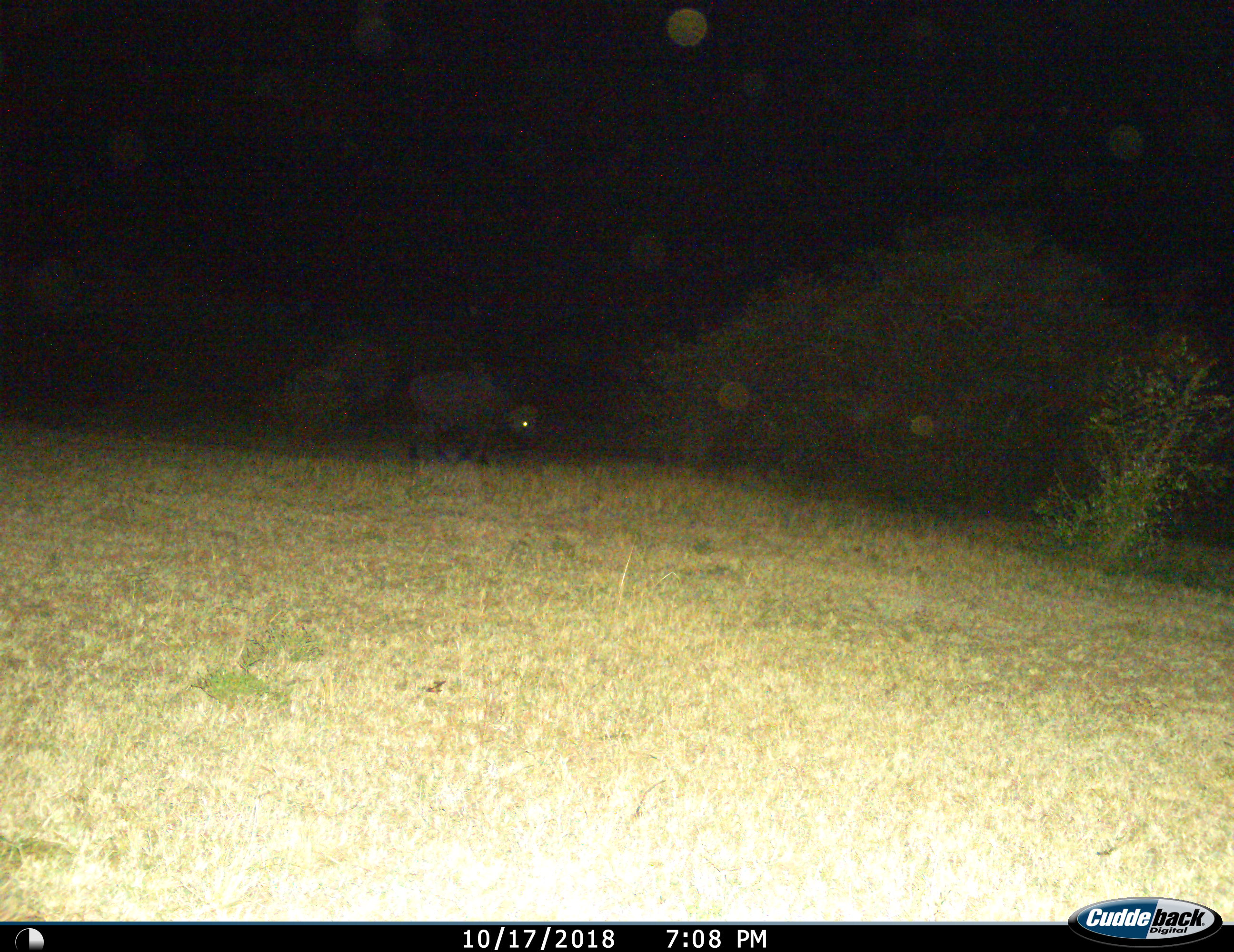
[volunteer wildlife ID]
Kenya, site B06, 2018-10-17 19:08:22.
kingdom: Animalia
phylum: Chordata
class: Mammalia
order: Artiodactyla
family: Bovidae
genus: Syncerus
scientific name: Syncerus caffer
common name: cape buffalo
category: buffalo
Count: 1.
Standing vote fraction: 67%.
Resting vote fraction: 0%.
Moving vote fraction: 33%.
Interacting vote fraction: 0%.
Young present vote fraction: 0%.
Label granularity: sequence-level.